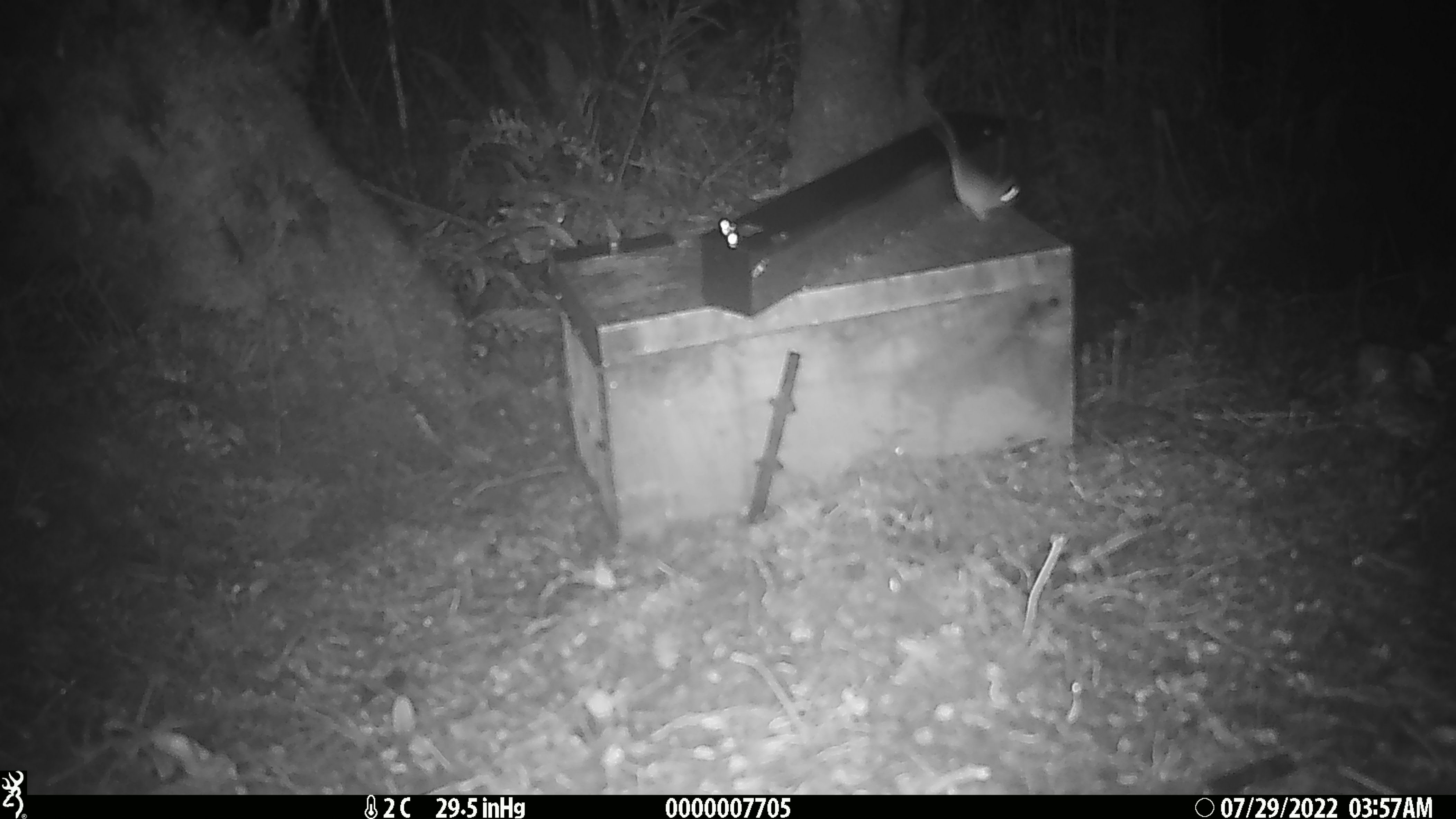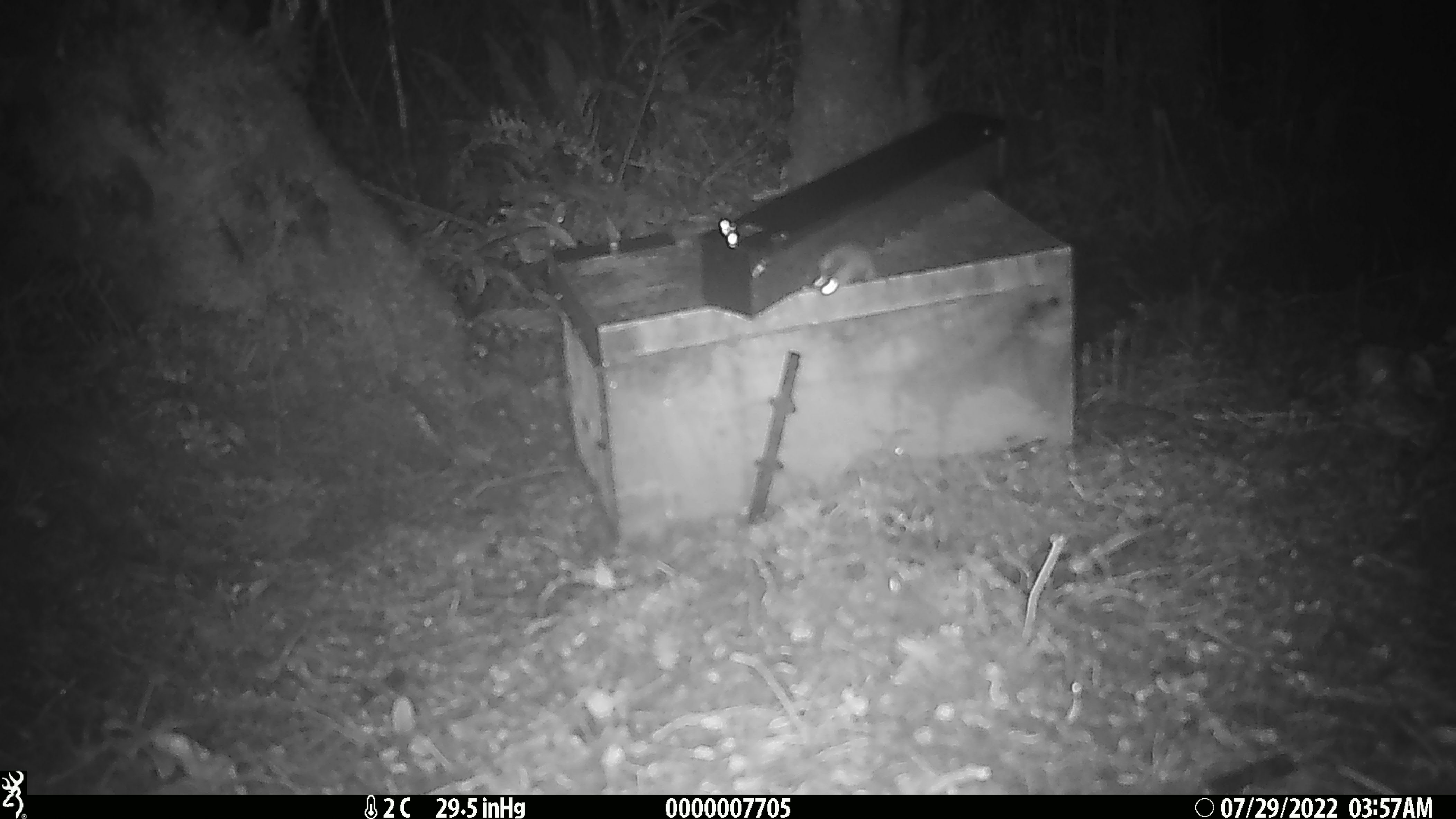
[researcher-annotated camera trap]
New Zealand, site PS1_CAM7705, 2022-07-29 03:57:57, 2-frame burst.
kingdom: Animalia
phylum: Chordata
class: Mammalia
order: Rodentia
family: Muridae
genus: Mus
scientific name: Mus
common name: mouse